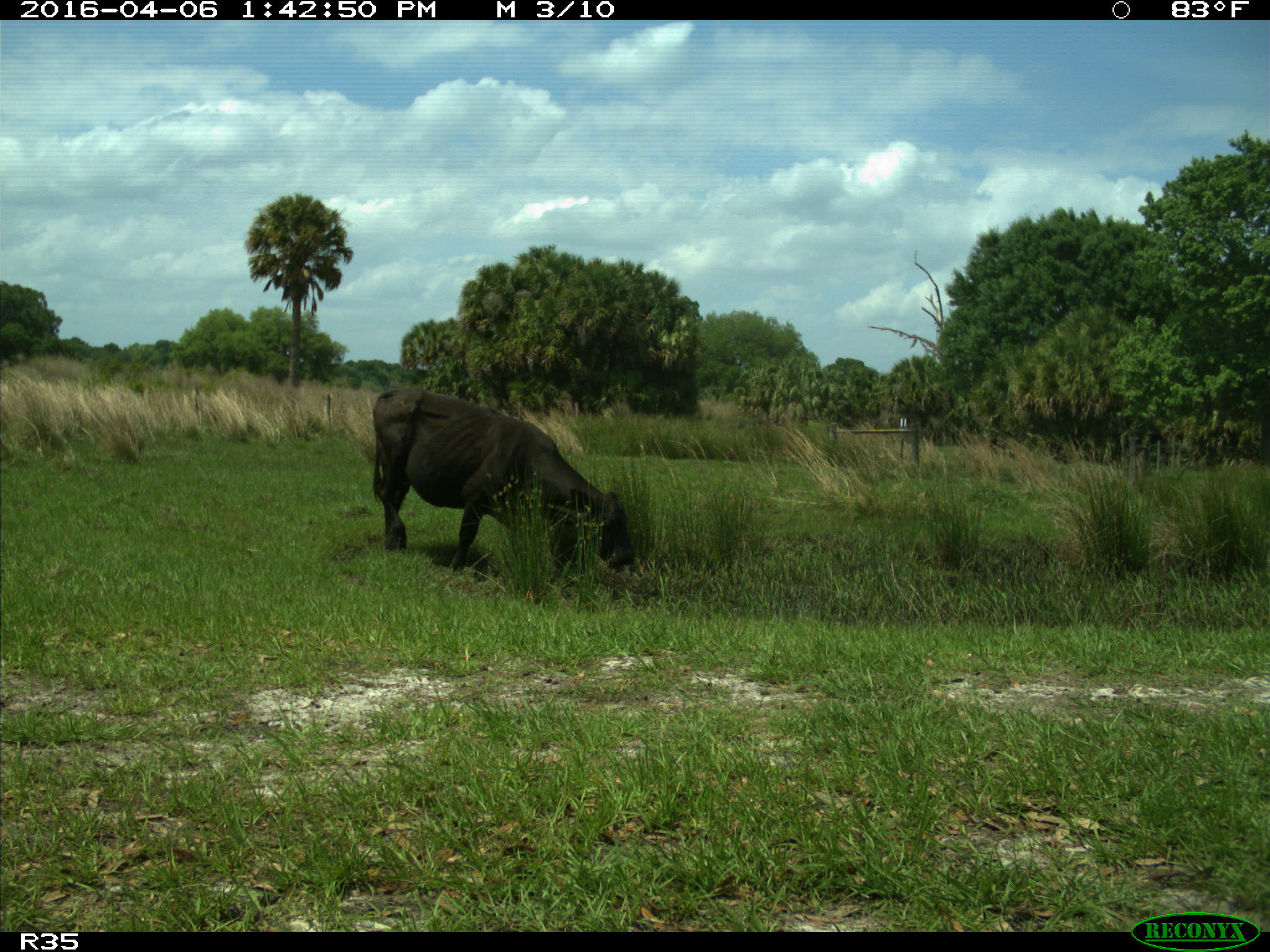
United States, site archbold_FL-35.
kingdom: Animalia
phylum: Chordata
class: Mammalia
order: Artiodactyla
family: Bovidae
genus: Bos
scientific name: Bos taurus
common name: domestic cow